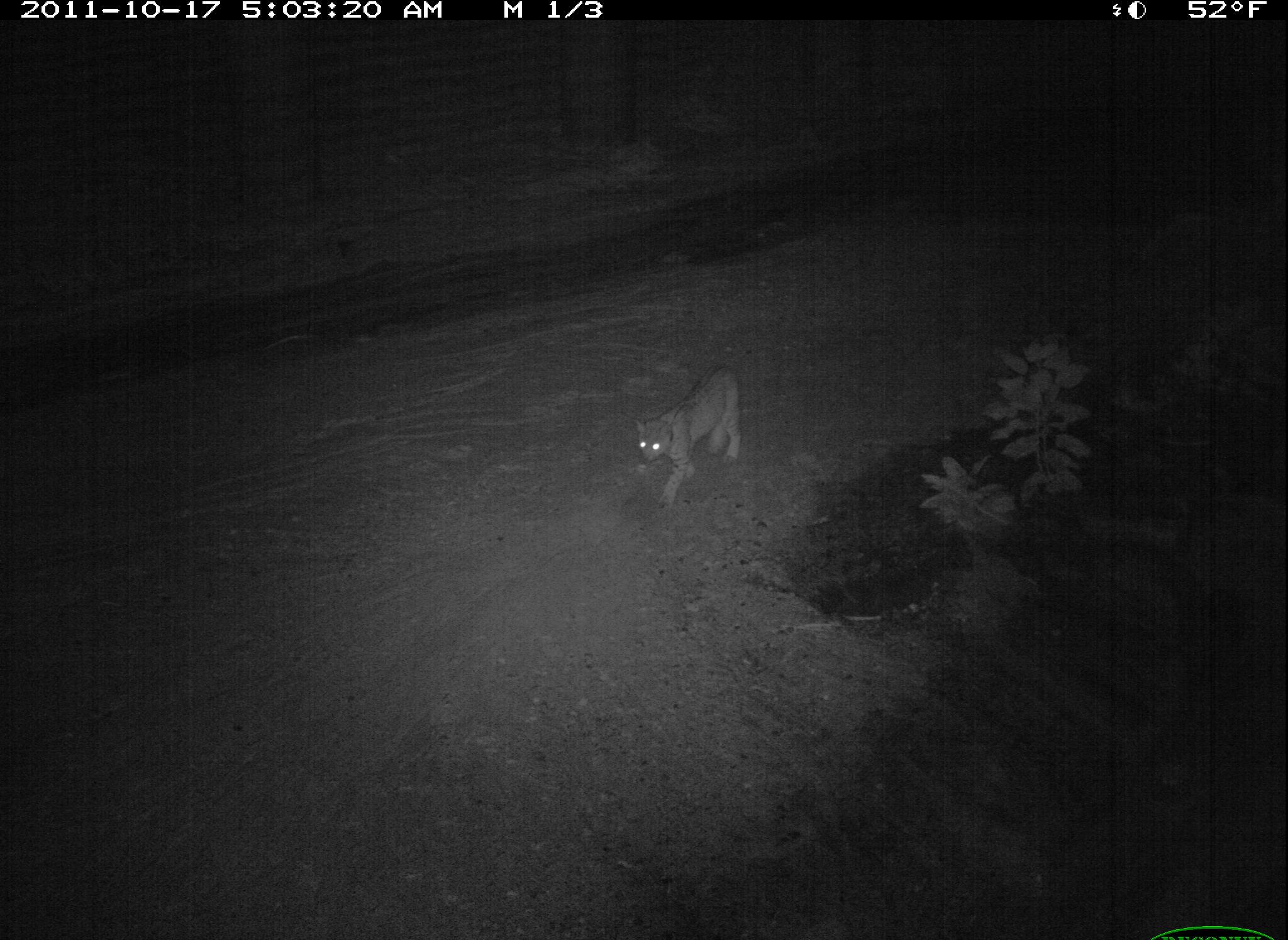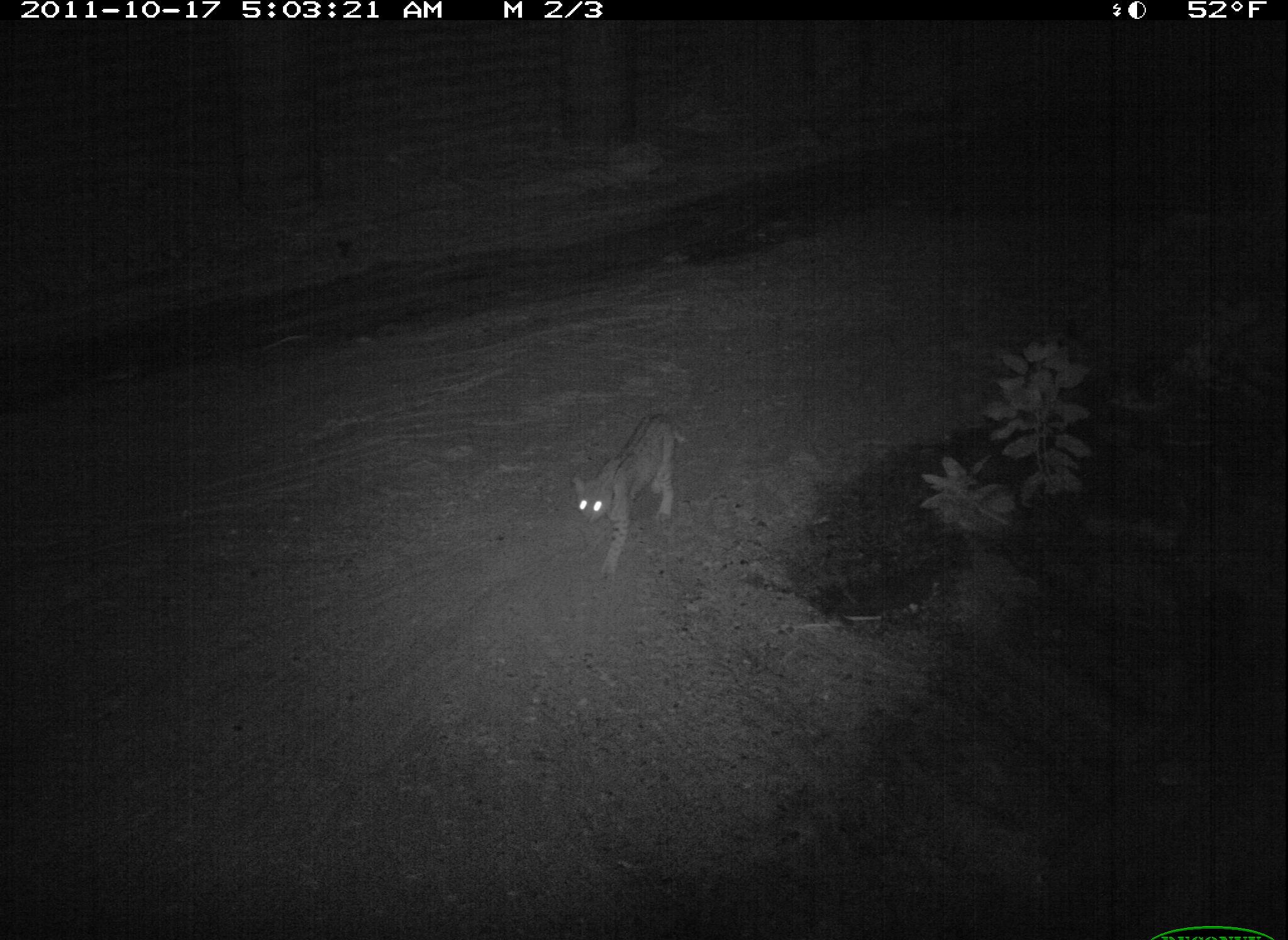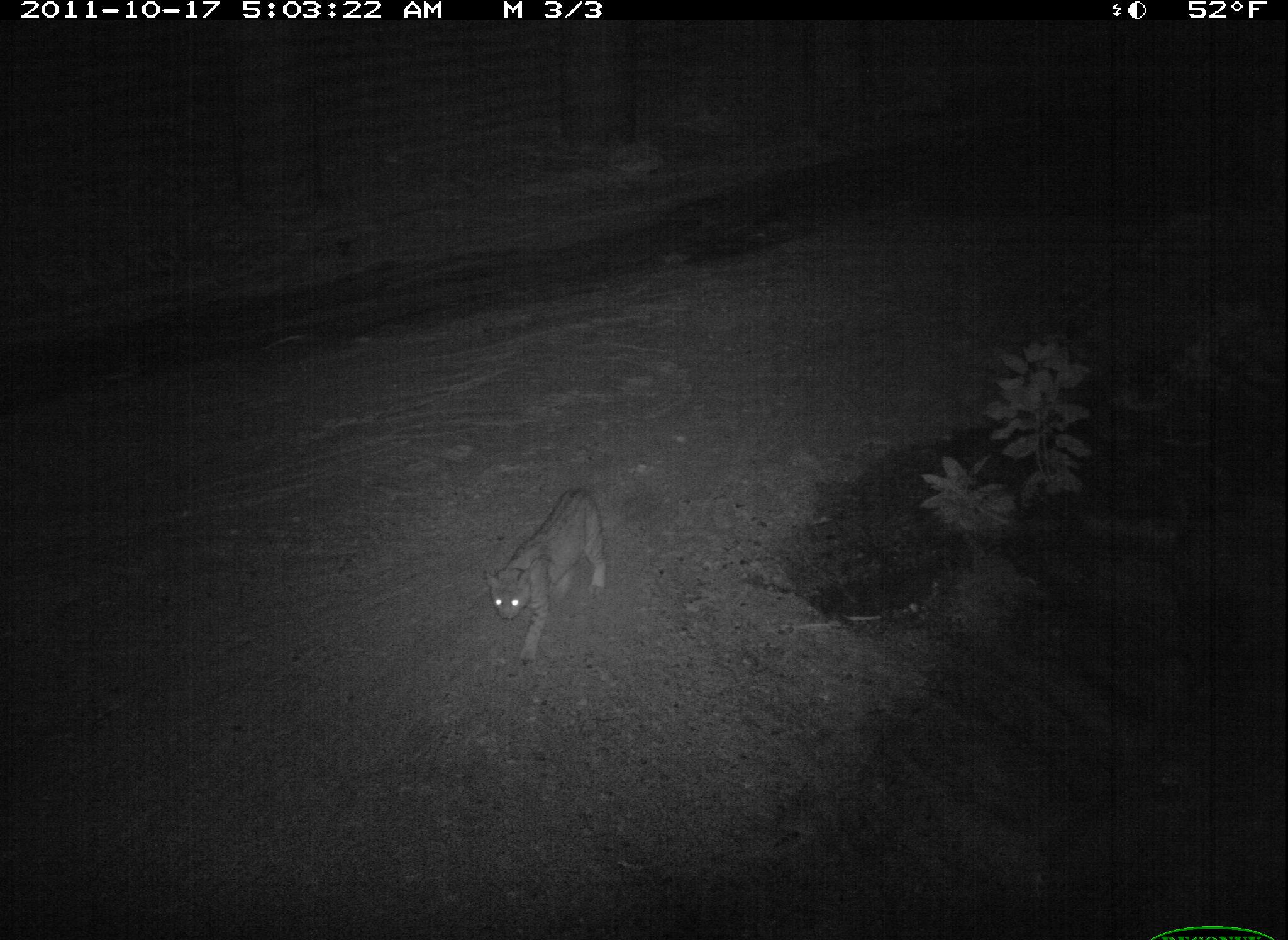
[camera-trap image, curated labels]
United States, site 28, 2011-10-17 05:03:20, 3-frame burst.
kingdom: Animalia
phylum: Chordata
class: Mammalia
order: Carnivora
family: Felidae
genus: Lynx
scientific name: Lynx rufus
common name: bobcat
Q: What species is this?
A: Bobcat (Lynx rufus).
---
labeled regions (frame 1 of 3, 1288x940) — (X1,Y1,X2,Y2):
bobcat: (615,353,762,527)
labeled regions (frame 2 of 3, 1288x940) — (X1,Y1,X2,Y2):
bobcat: (567,401,708,580)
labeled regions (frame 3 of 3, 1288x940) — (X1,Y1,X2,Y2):
bobcat: (485,465,641,667)